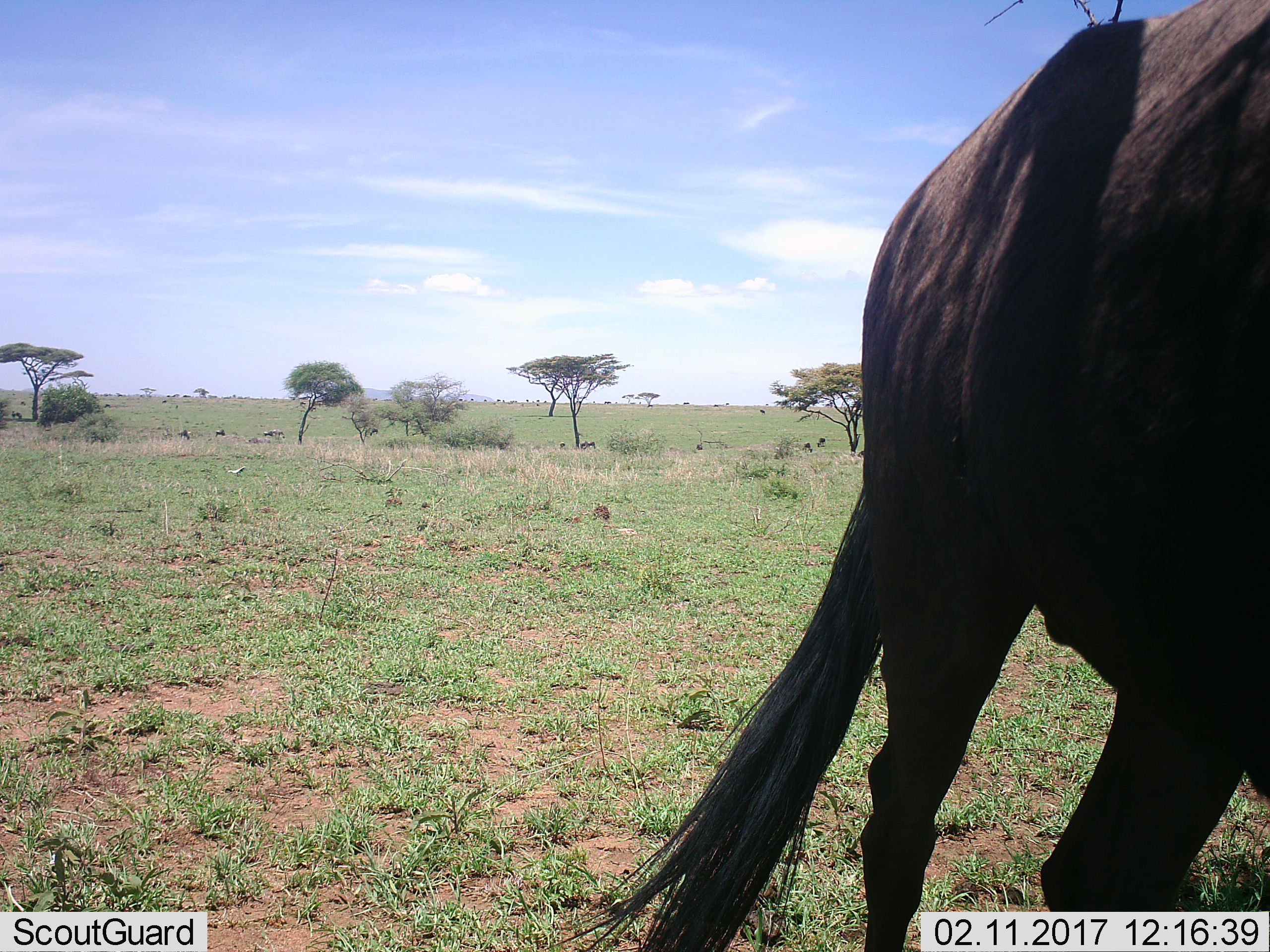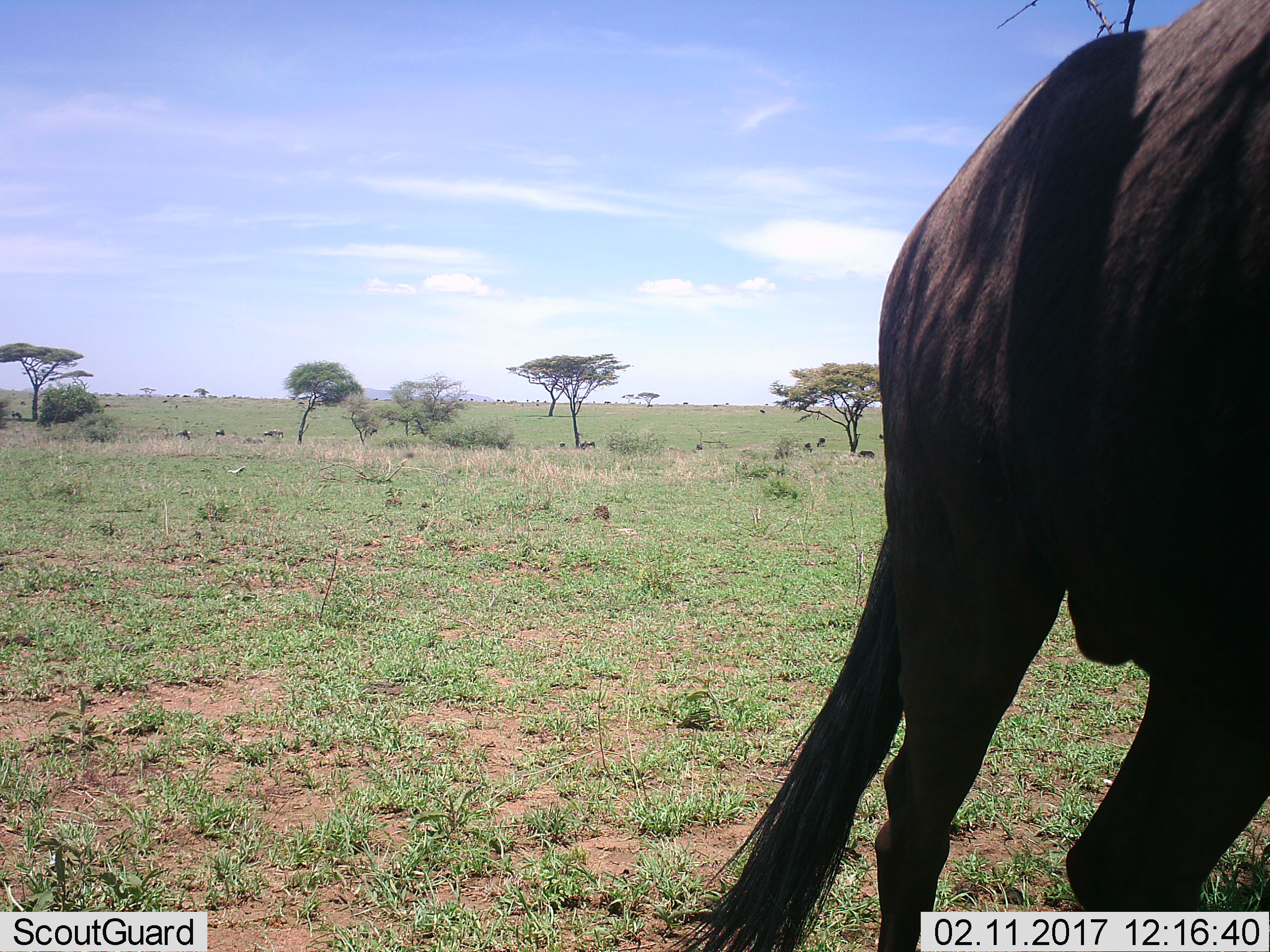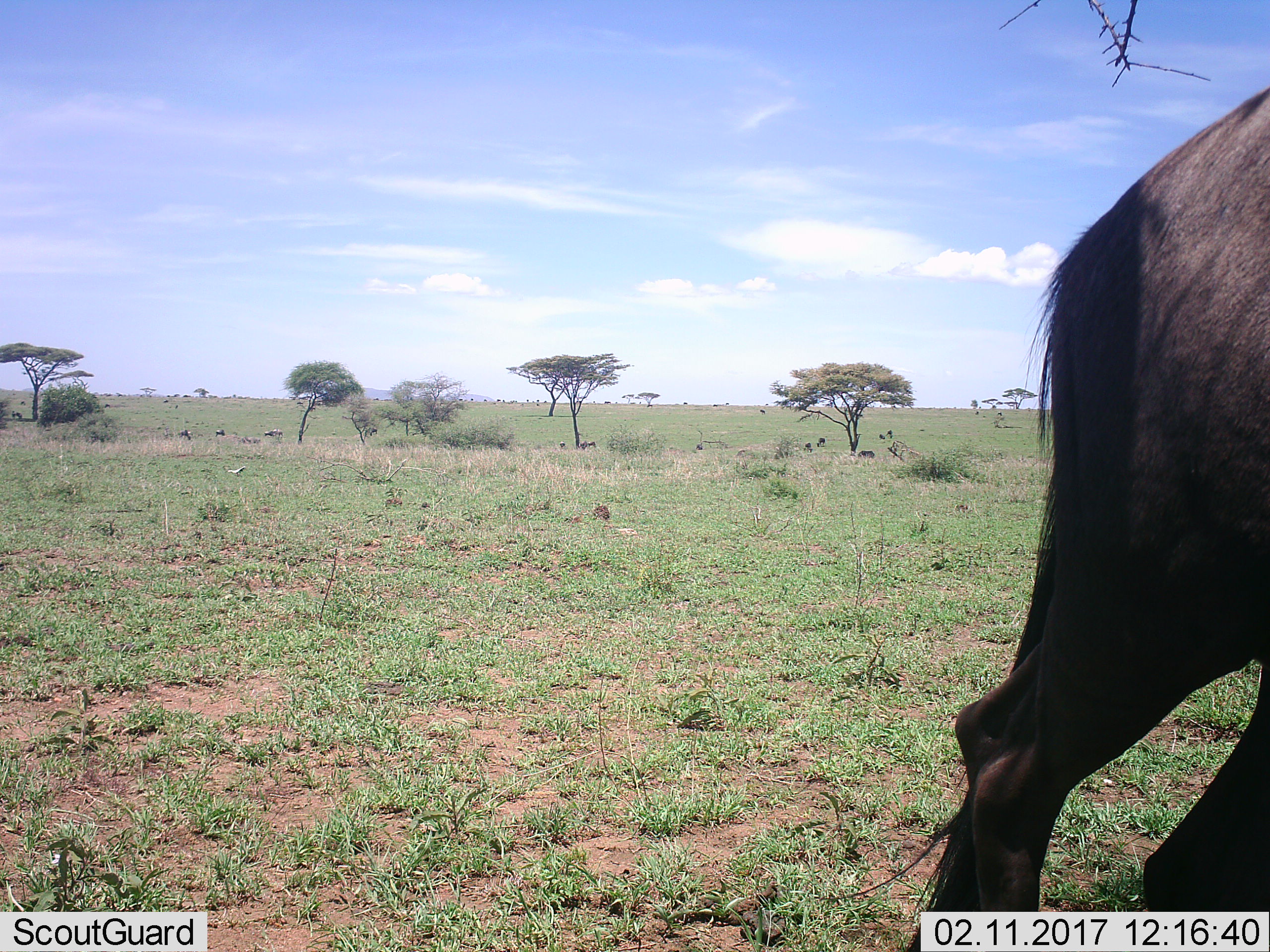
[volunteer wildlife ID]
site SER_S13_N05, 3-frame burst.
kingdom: Animalia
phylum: Chordata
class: Mammalia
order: Artiodactyla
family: Bovidae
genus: Connochaetes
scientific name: Connochaetes taurinus taurinus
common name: blue wildebeest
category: wildebeestblue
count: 1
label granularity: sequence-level